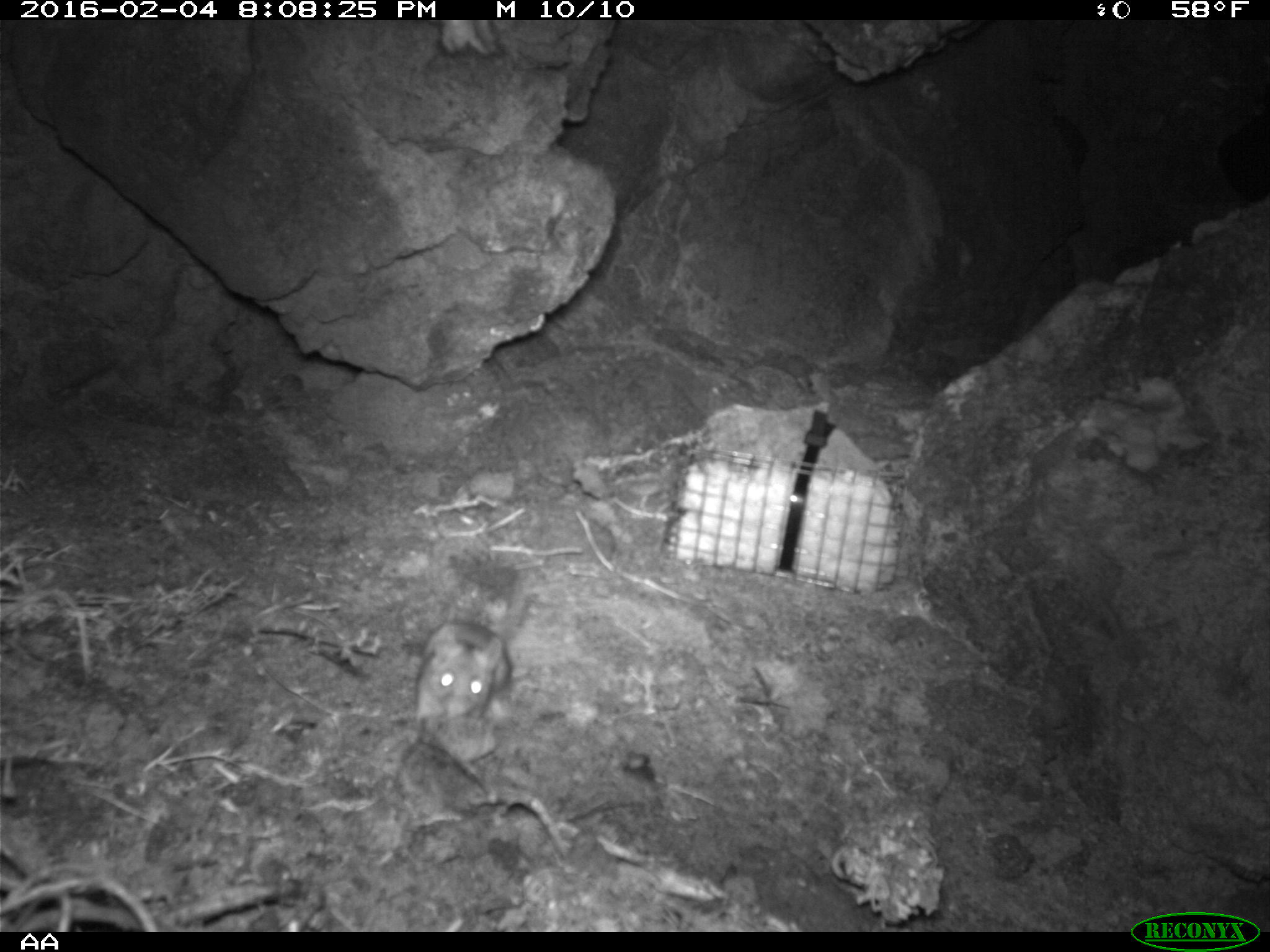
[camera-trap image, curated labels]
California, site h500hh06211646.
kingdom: Animalia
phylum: Chordata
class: Mammalia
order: Rodentia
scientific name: Rodentia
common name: rodent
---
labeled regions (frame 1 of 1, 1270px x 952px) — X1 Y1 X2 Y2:
rodent: 409 562 532 743